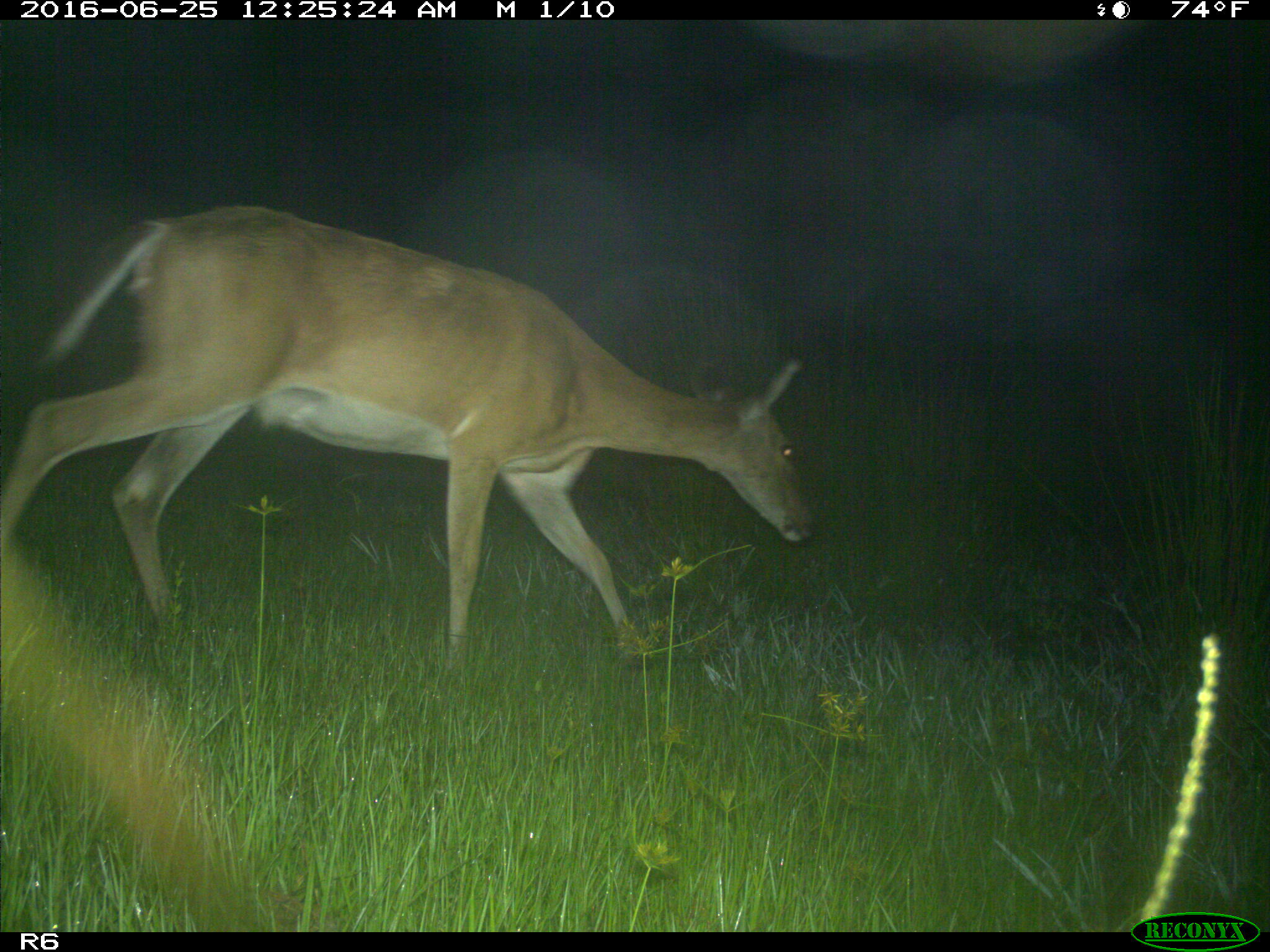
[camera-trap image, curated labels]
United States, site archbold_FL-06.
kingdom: Animalia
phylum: Chordata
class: Mammalia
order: Artiodactyla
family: Cervidae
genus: Odocoileus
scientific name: Odocoileus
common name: deer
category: unidentified deer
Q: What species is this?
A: Unidentified deer (deer) (Odocoileus).